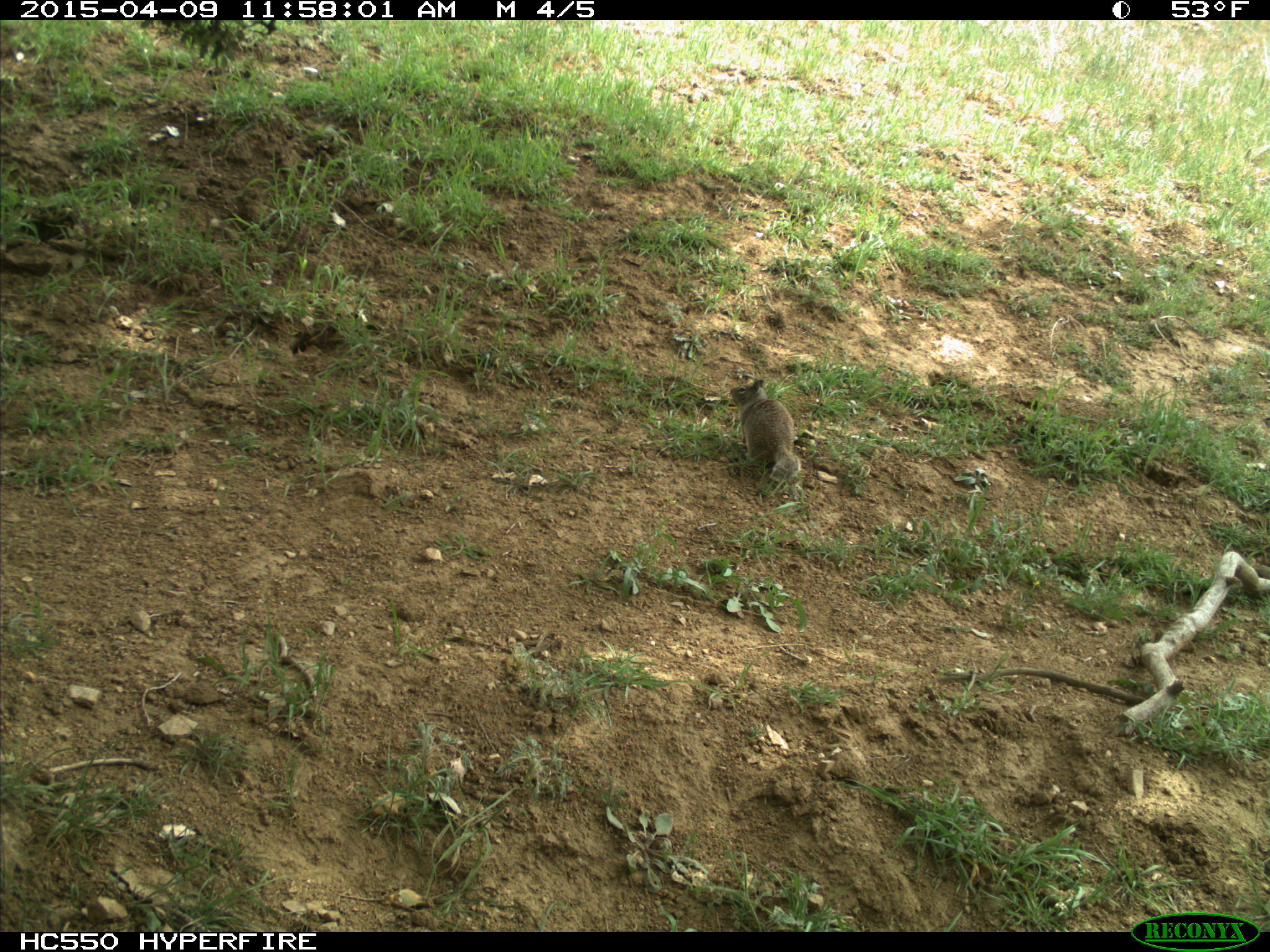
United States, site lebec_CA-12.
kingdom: Animalia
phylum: Chordata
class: Mammalia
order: Rodentia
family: Sciuridae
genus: Otospermophilus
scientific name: Otospermophilus beecheyi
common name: california ground squirrel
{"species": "Otospermophilus beecheyi (california ground squirrel)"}